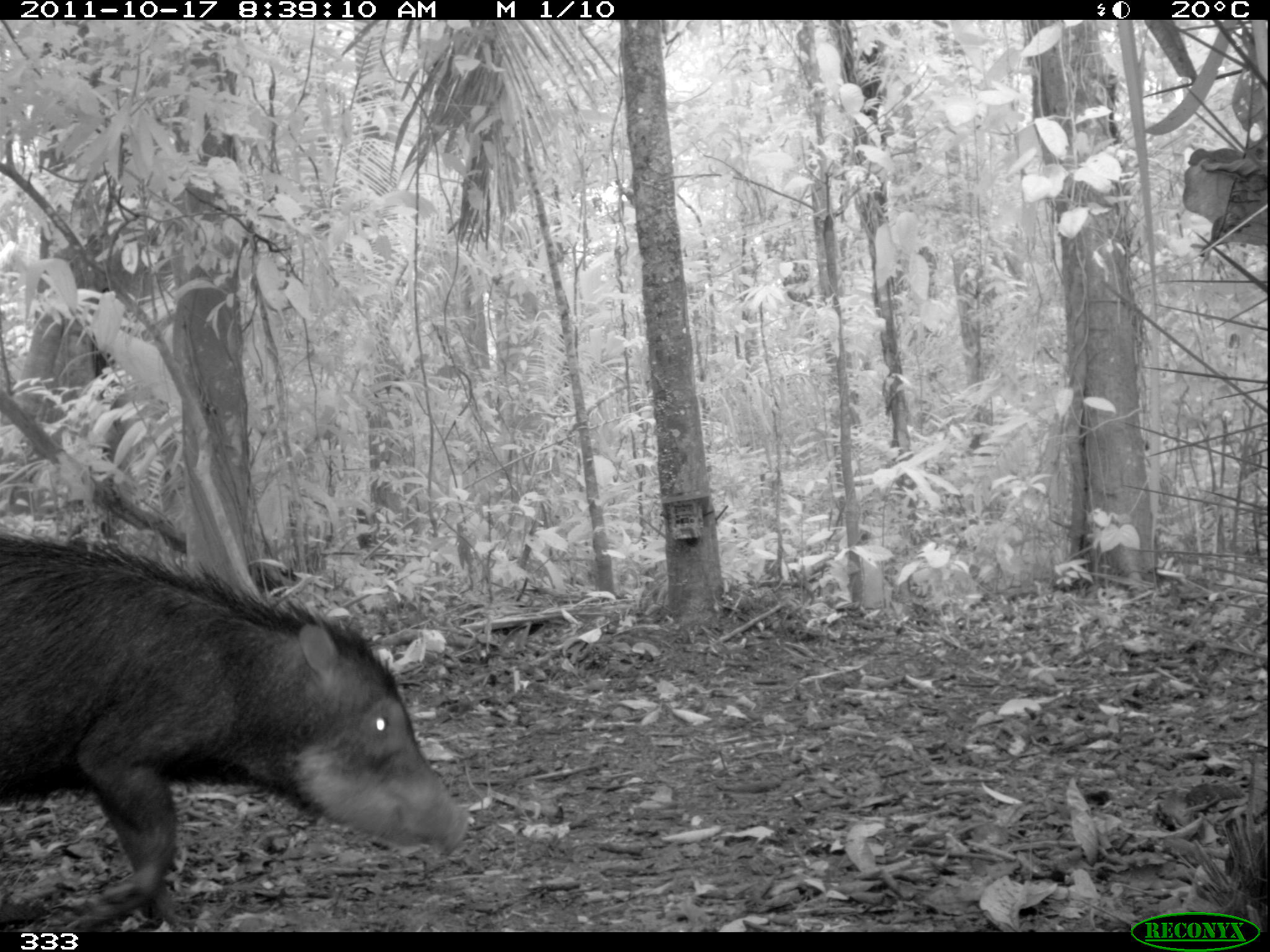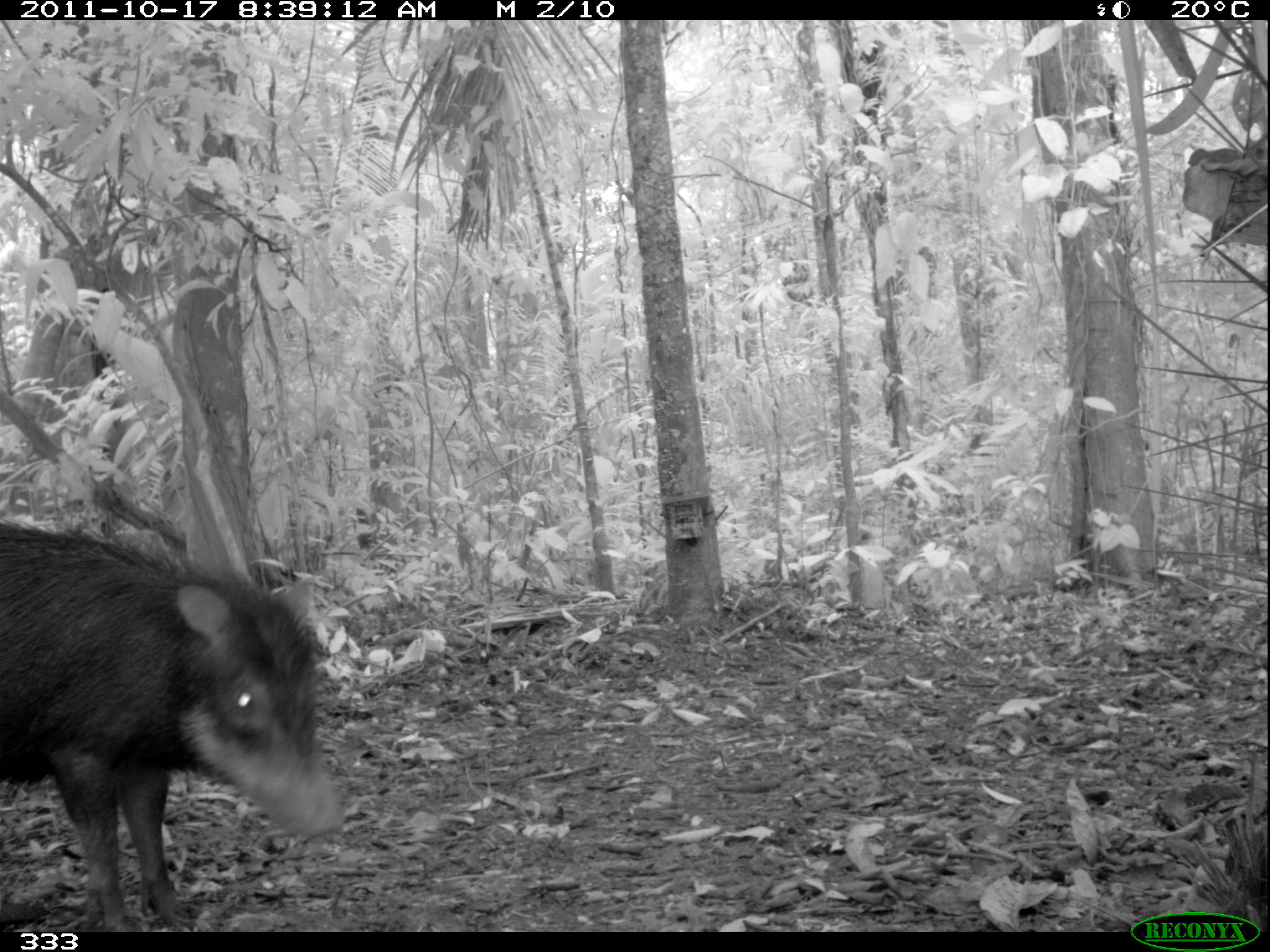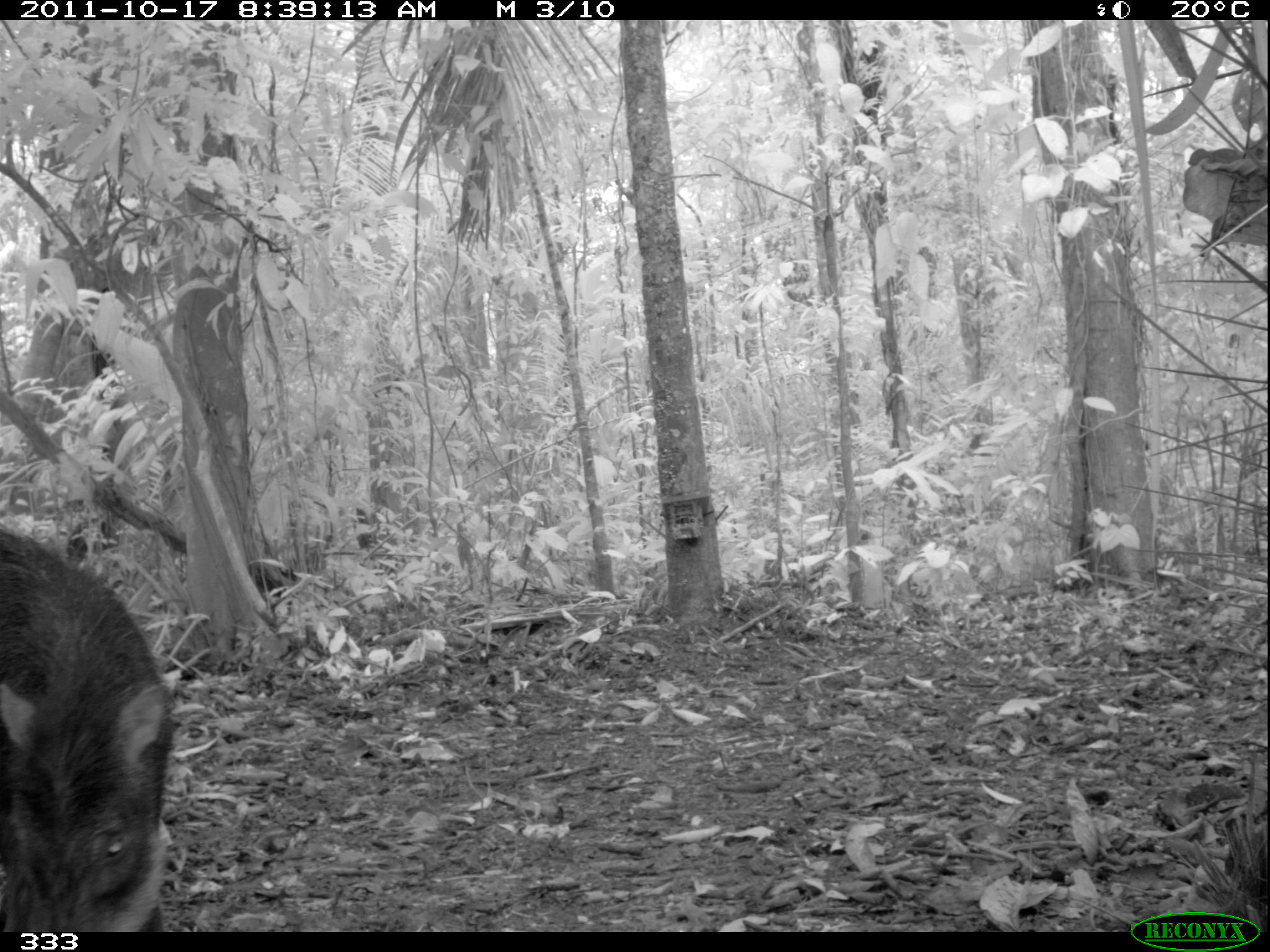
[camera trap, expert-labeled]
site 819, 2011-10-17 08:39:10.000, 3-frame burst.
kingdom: Animalia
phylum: Chordata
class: Mammalia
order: Artiodactyla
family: Tayassuidae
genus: Tayassu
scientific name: Tayassu pecari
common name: white-lipped peccary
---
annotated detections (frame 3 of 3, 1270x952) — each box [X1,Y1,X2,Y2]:
tayassu pecari: [0,521,175,931]